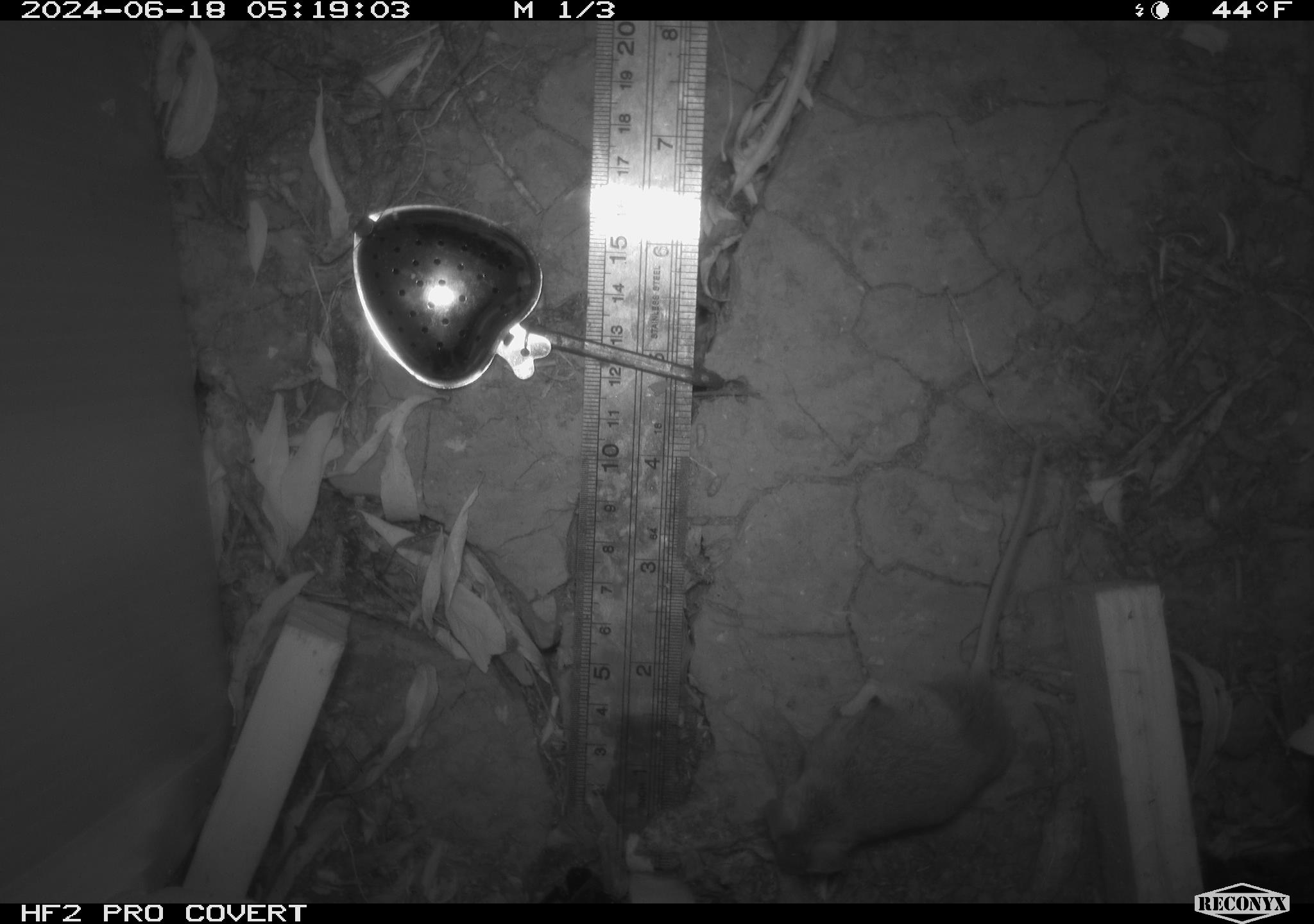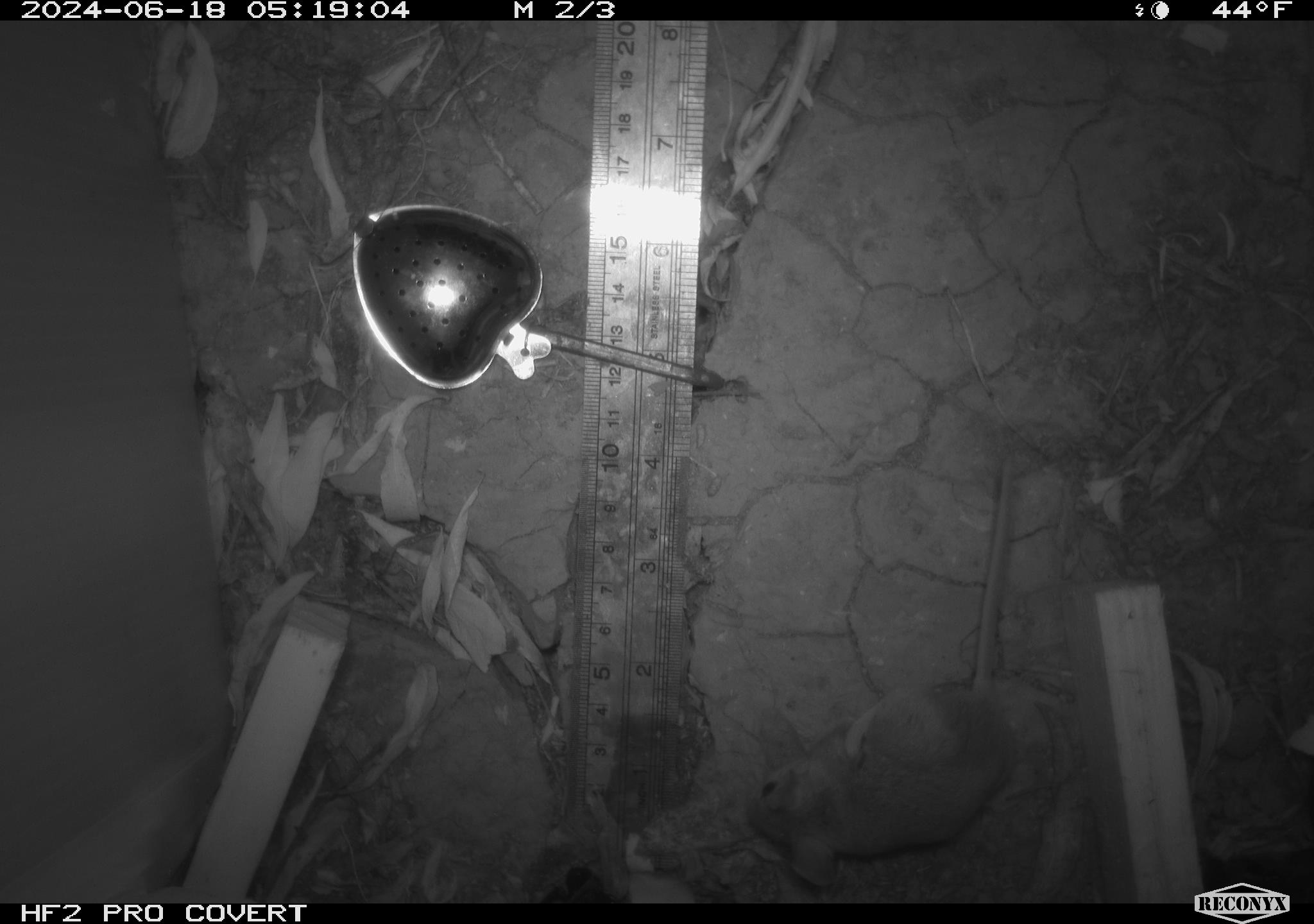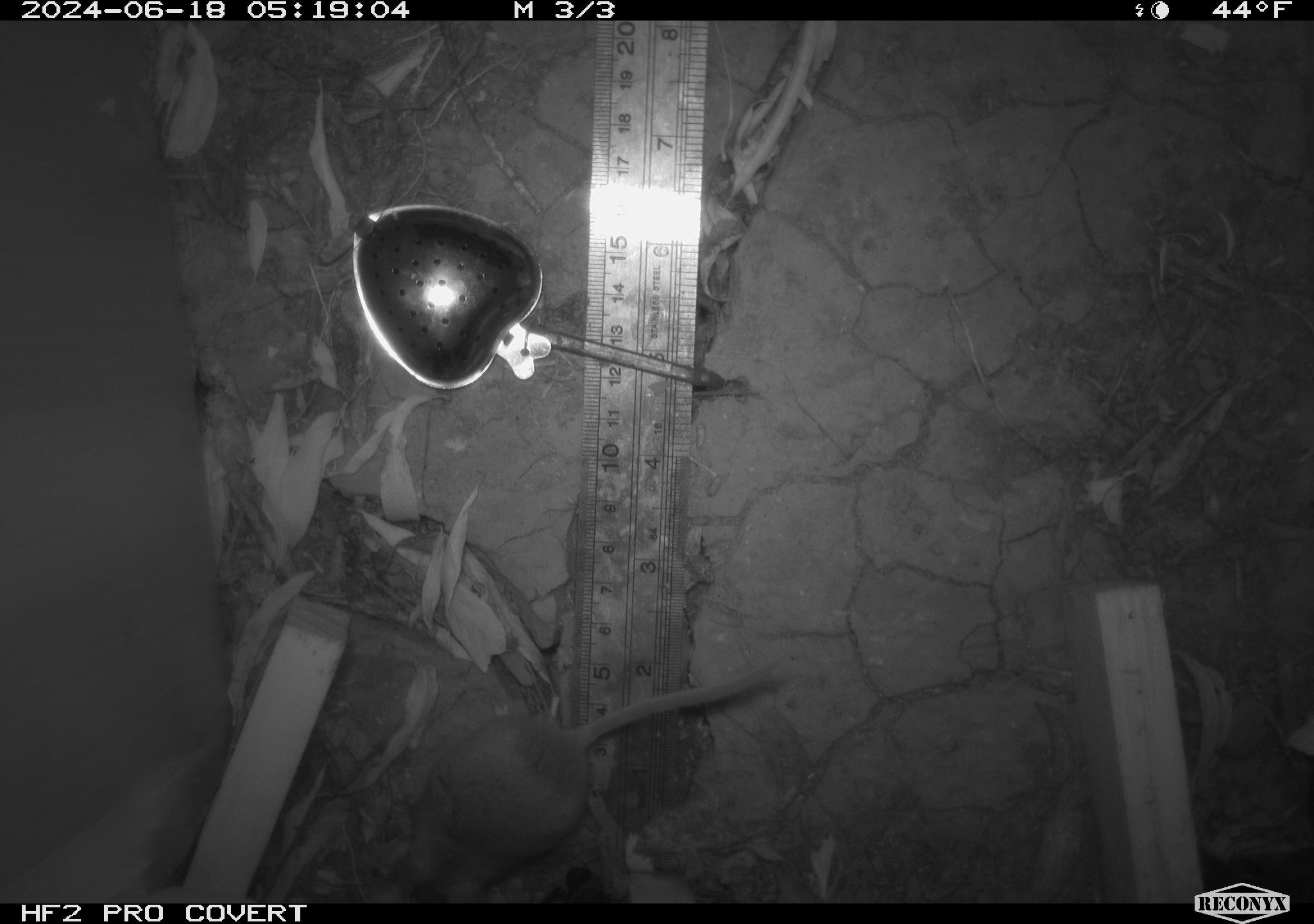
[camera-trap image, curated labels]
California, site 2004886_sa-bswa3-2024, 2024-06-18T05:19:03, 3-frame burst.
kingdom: Animalia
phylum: Chordata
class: Mammalia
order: Rodentia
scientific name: Rodentia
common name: mouse species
Mouse species (Rodentia).